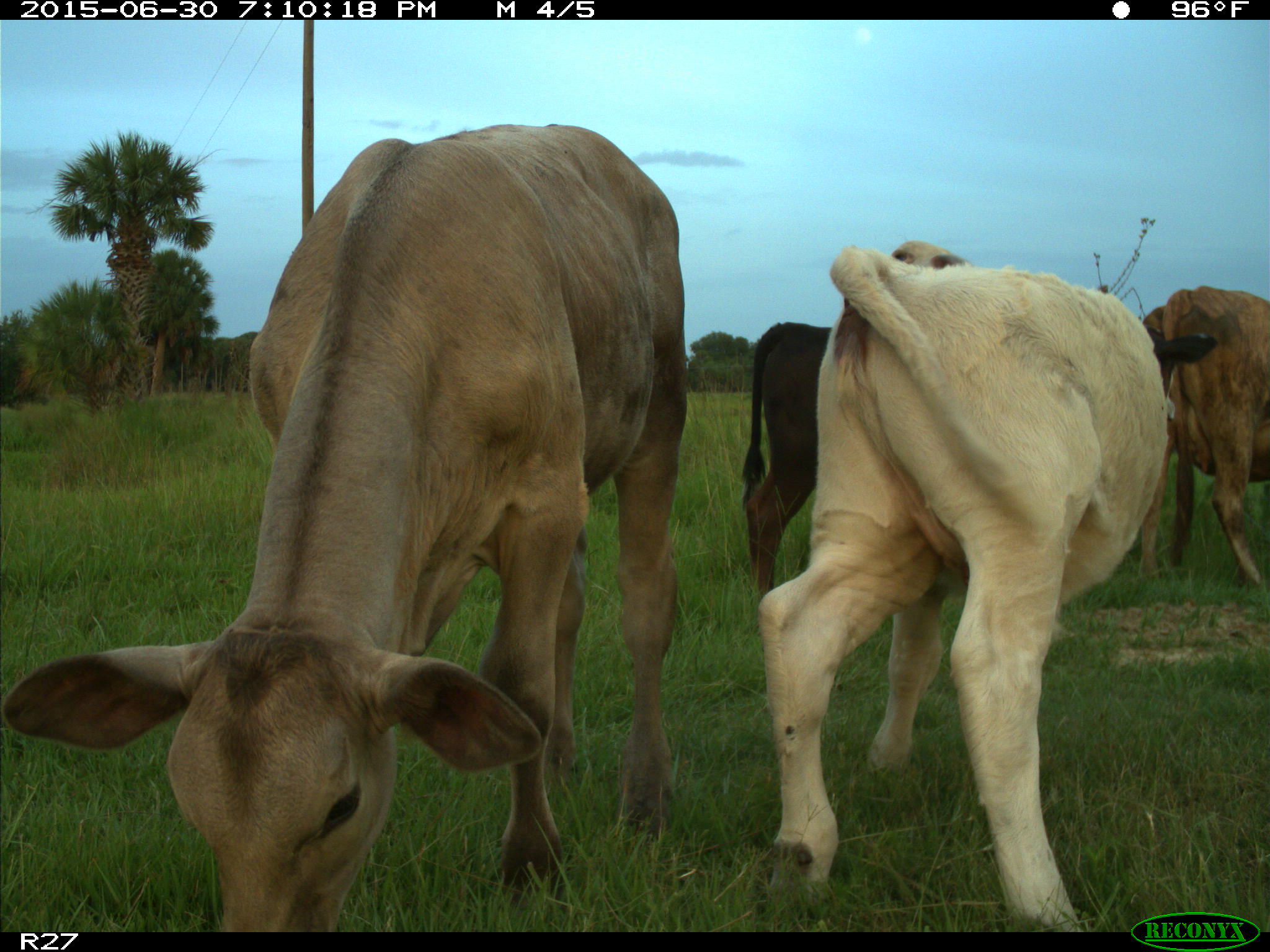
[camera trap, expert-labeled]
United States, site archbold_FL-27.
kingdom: Animalia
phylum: Chordata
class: Mammalia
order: Artiodactyla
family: Bovidae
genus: Bos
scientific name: Bos taurus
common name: domestic cow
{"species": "Bos taurus (domestic cow)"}